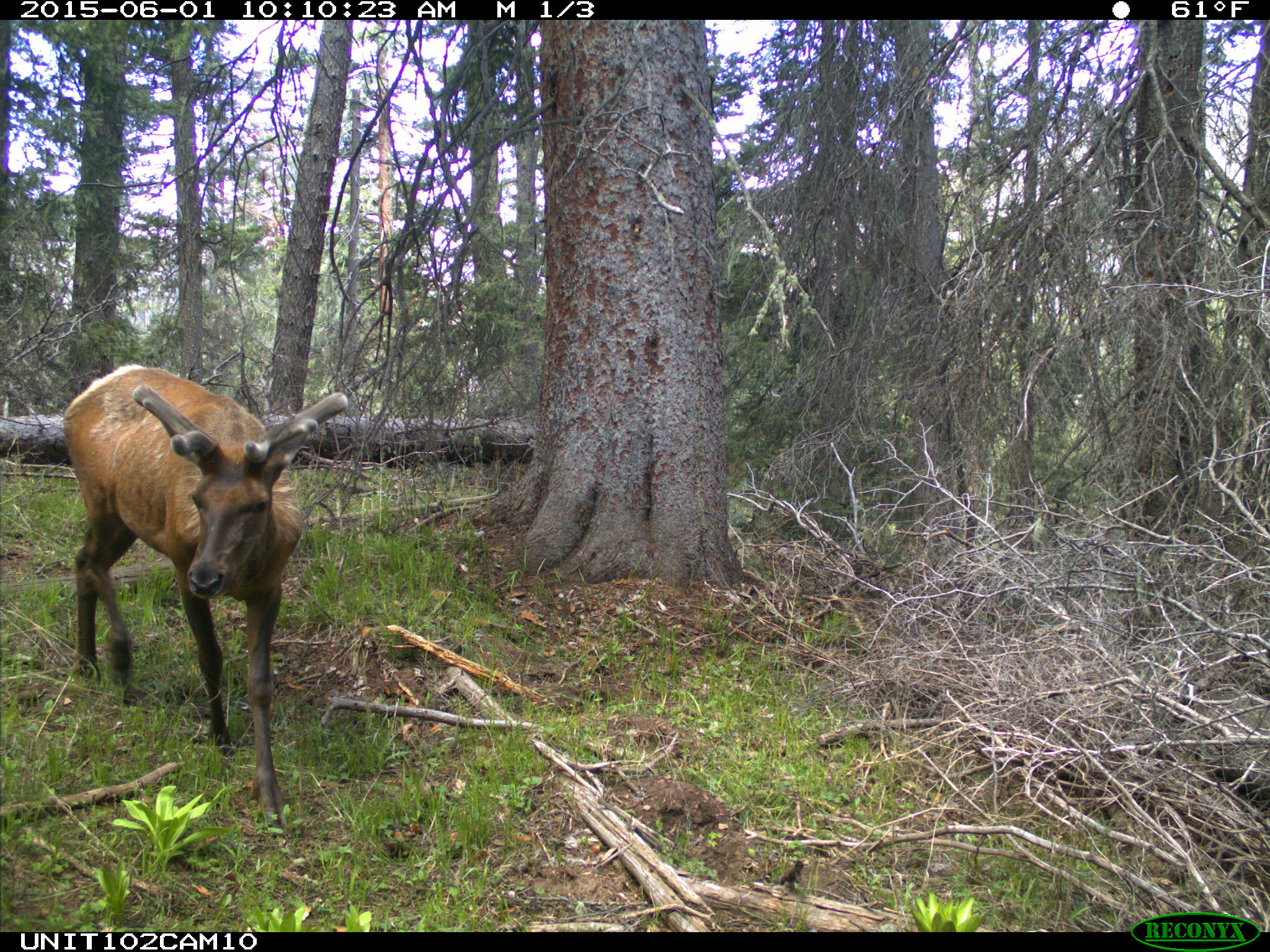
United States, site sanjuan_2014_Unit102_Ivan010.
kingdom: Animalia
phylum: Chordata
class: Mammalia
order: Artiodactyla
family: Cervidae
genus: Cervus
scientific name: Cervus elaphus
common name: red deer